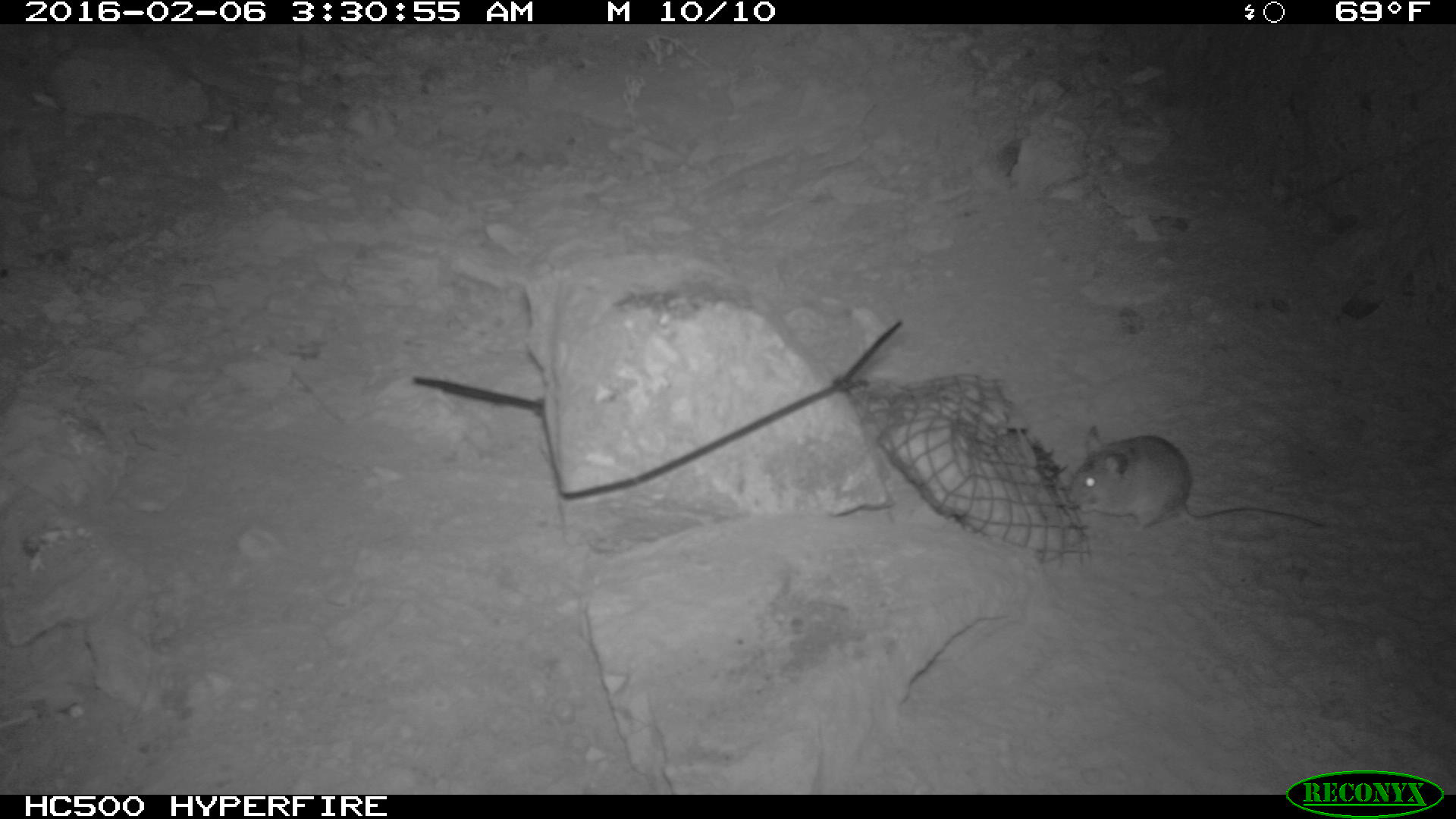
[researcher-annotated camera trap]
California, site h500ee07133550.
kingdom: Animalia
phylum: Chordata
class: Mammalia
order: Rodentia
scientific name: Rodentia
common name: rodent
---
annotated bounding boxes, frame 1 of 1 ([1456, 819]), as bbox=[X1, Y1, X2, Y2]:
rodent: bbox=[1066, 425, 1326, 532]